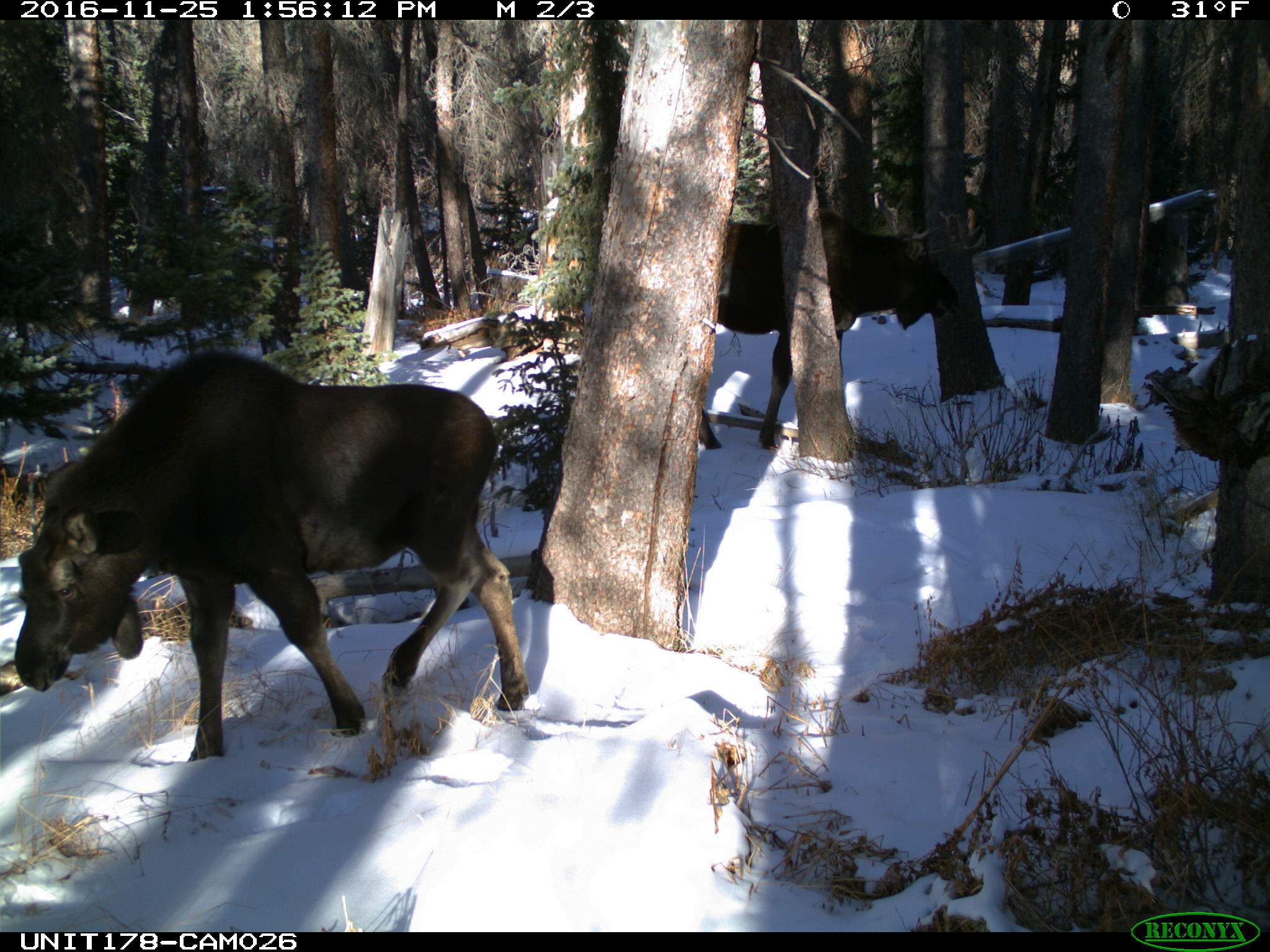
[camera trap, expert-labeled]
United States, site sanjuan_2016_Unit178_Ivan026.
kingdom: Animalia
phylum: Chordata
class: Mammalia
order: Artiodactyla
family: Cervidae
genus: Alces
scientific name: Alces alces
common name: moose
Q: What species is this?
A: Alces alces (moose).